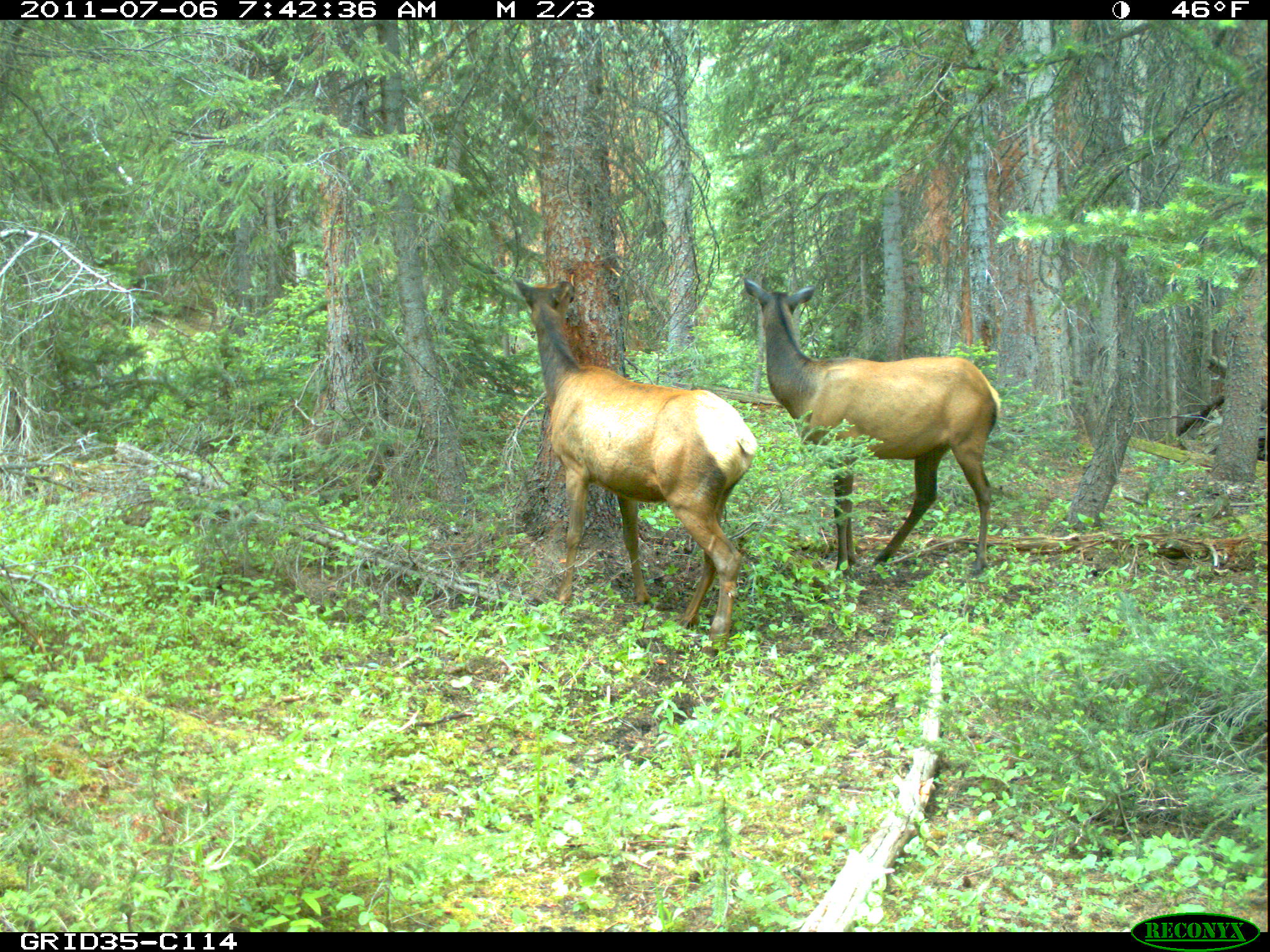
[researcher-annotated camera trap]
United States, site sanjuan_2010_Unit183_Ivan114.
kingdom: Animalia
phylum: Chordata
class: Mammalia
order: Artiodactyla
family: Cervidae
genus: Cervus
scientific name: Cervus elaphus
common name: red deer